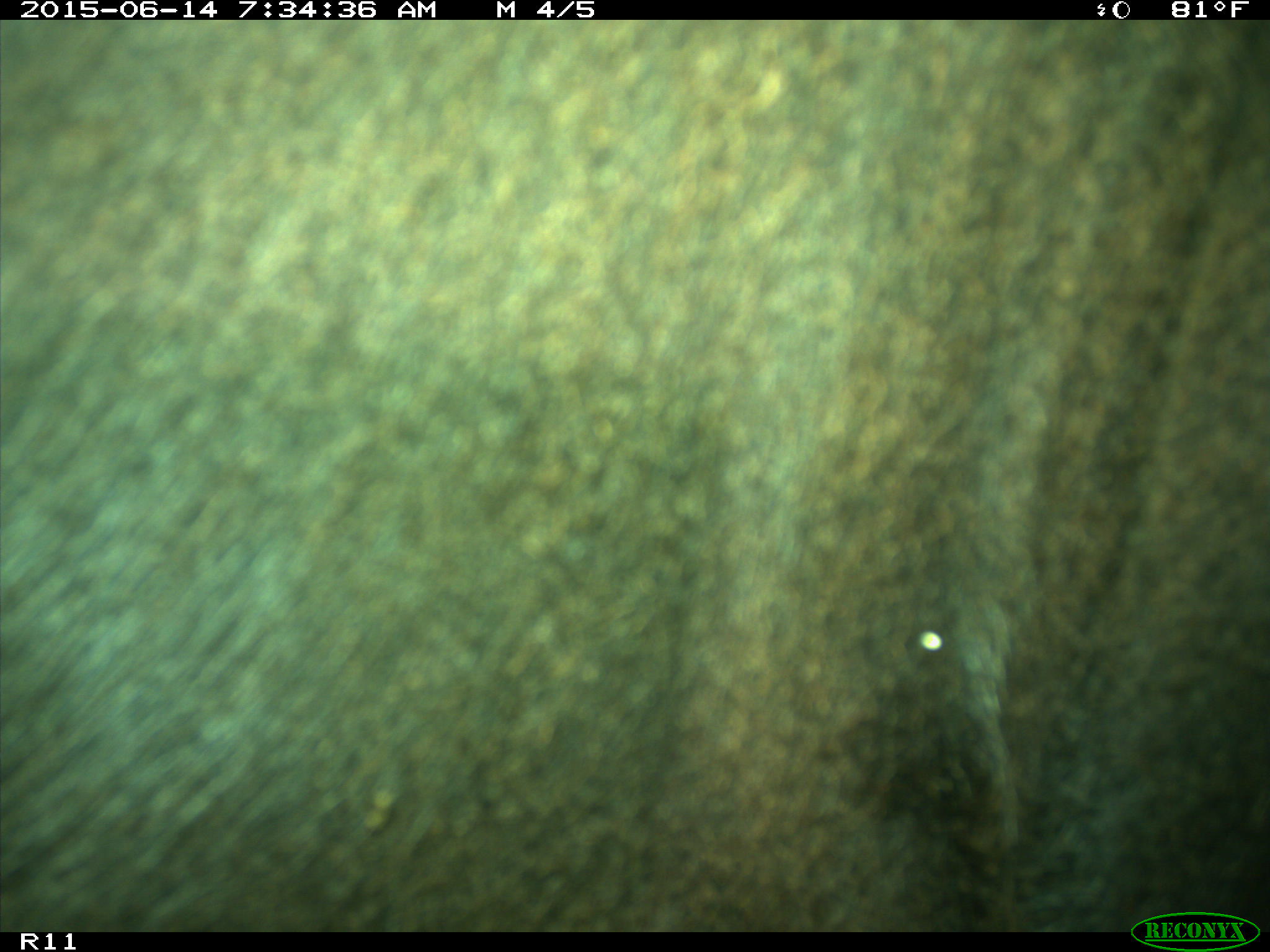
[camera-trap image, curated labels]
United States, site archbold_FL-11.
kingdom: Animalia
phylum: Chordata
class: Mammalia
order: Artiodactyla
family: Bovidae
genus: Bos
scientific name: Bos taurus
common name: domestic cow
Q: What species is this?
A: Bos taurus (domestic cow).